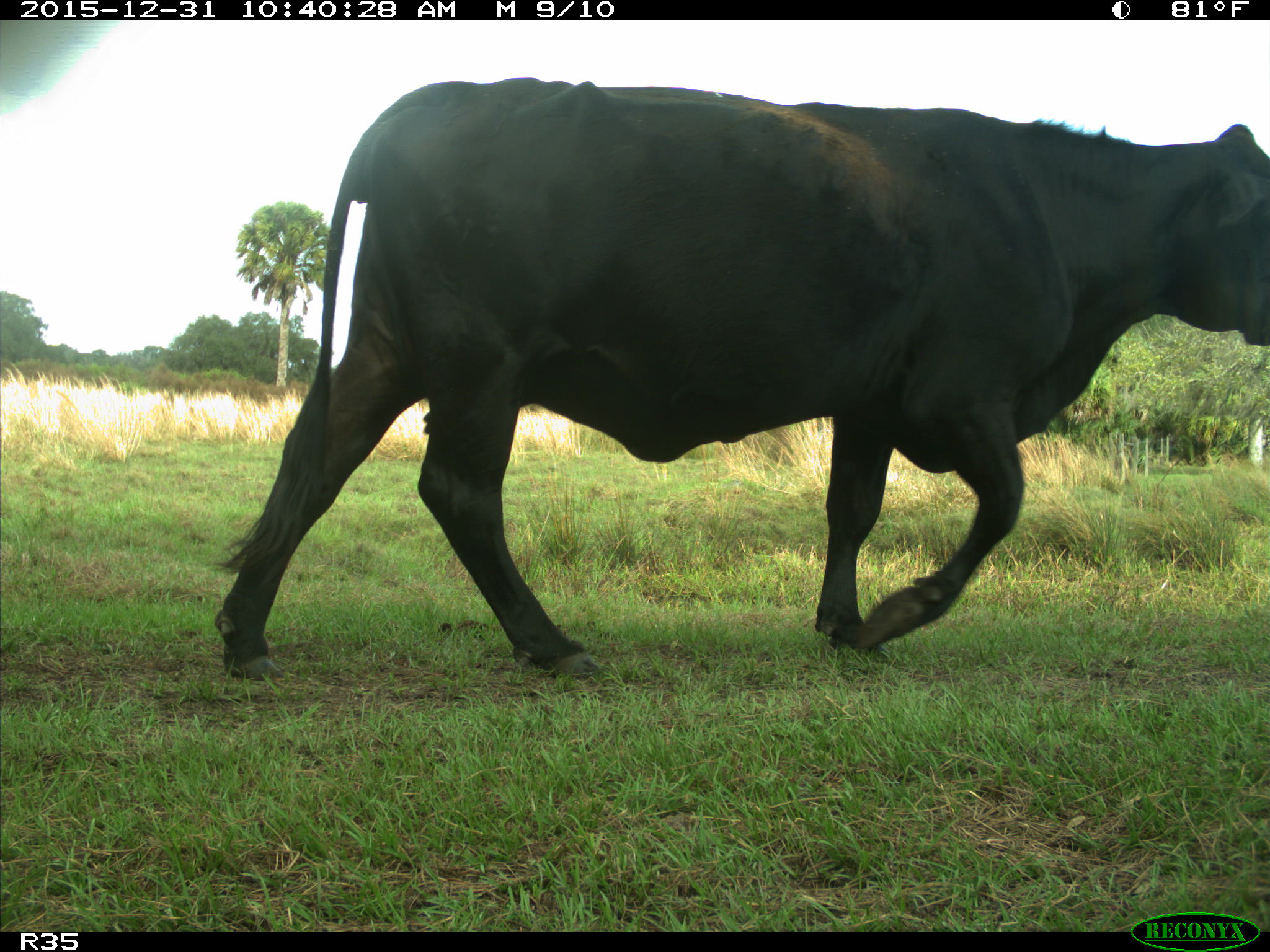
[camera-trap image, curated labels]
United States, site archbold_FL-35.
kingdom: Animalia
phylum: Chordata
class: Mammalia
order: Artiodactyla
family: Bovidae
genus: Bos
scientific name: Bos taurus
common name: domestic cow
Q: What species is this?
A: Bos taurus (domestic cow).